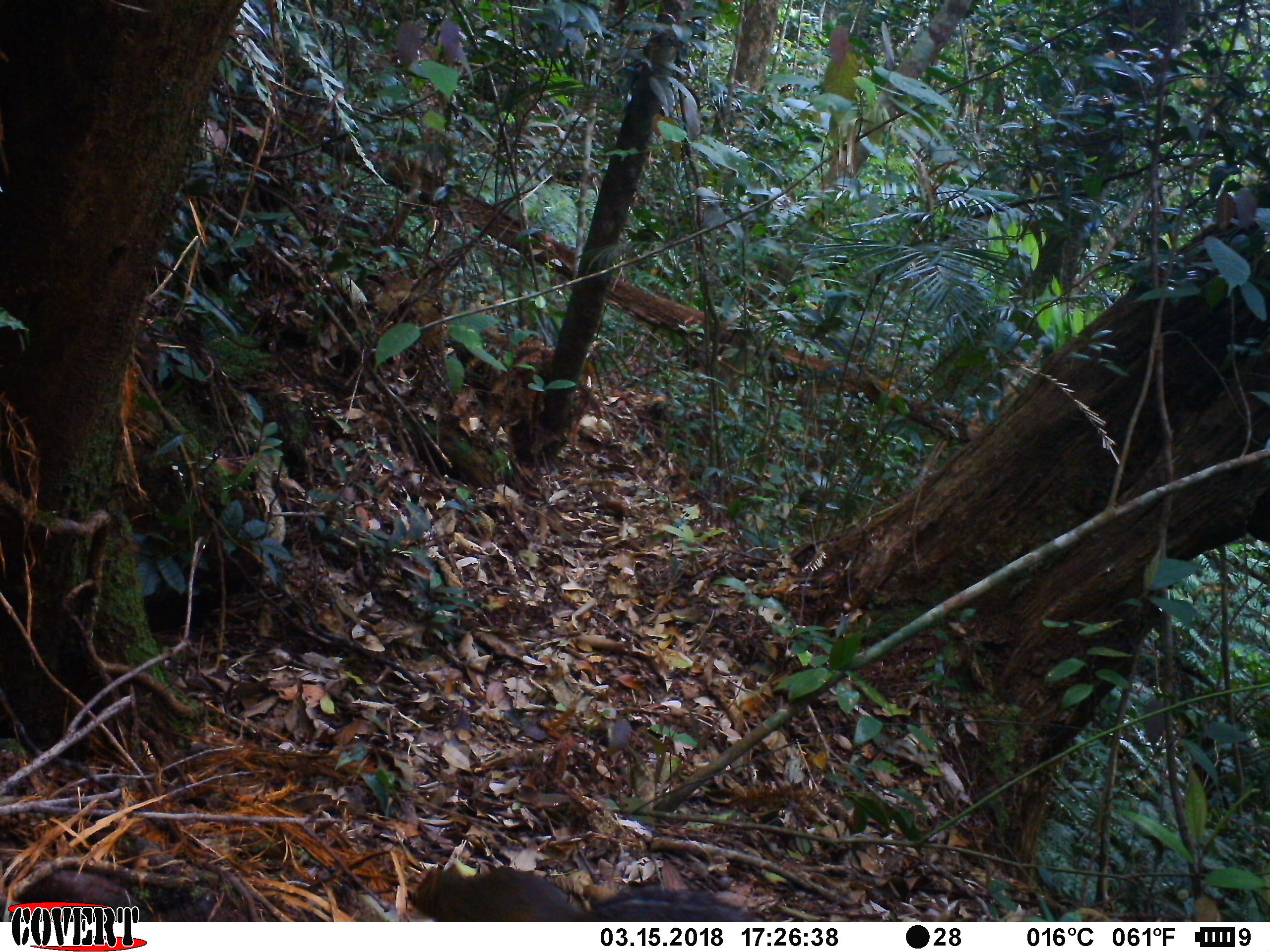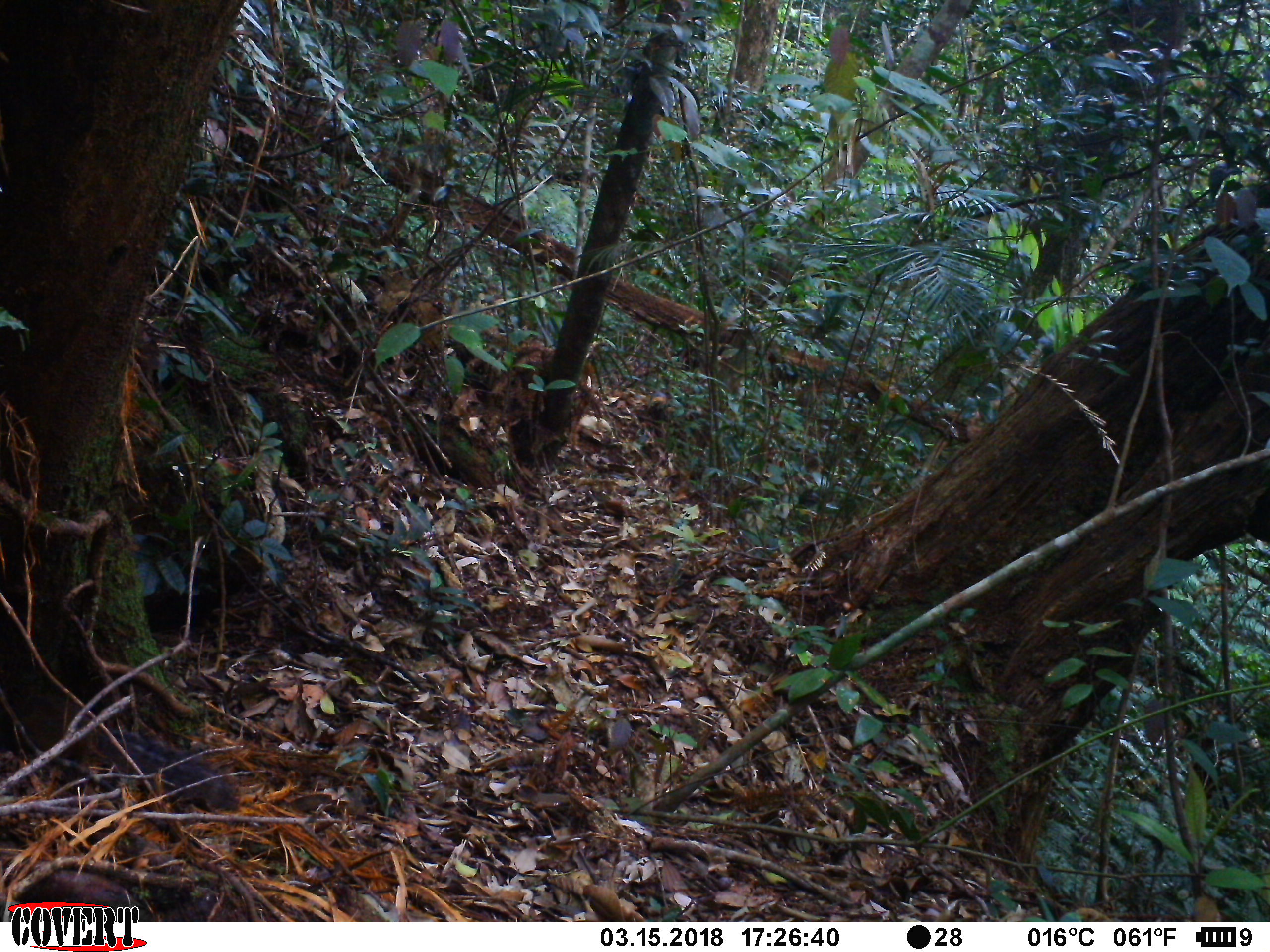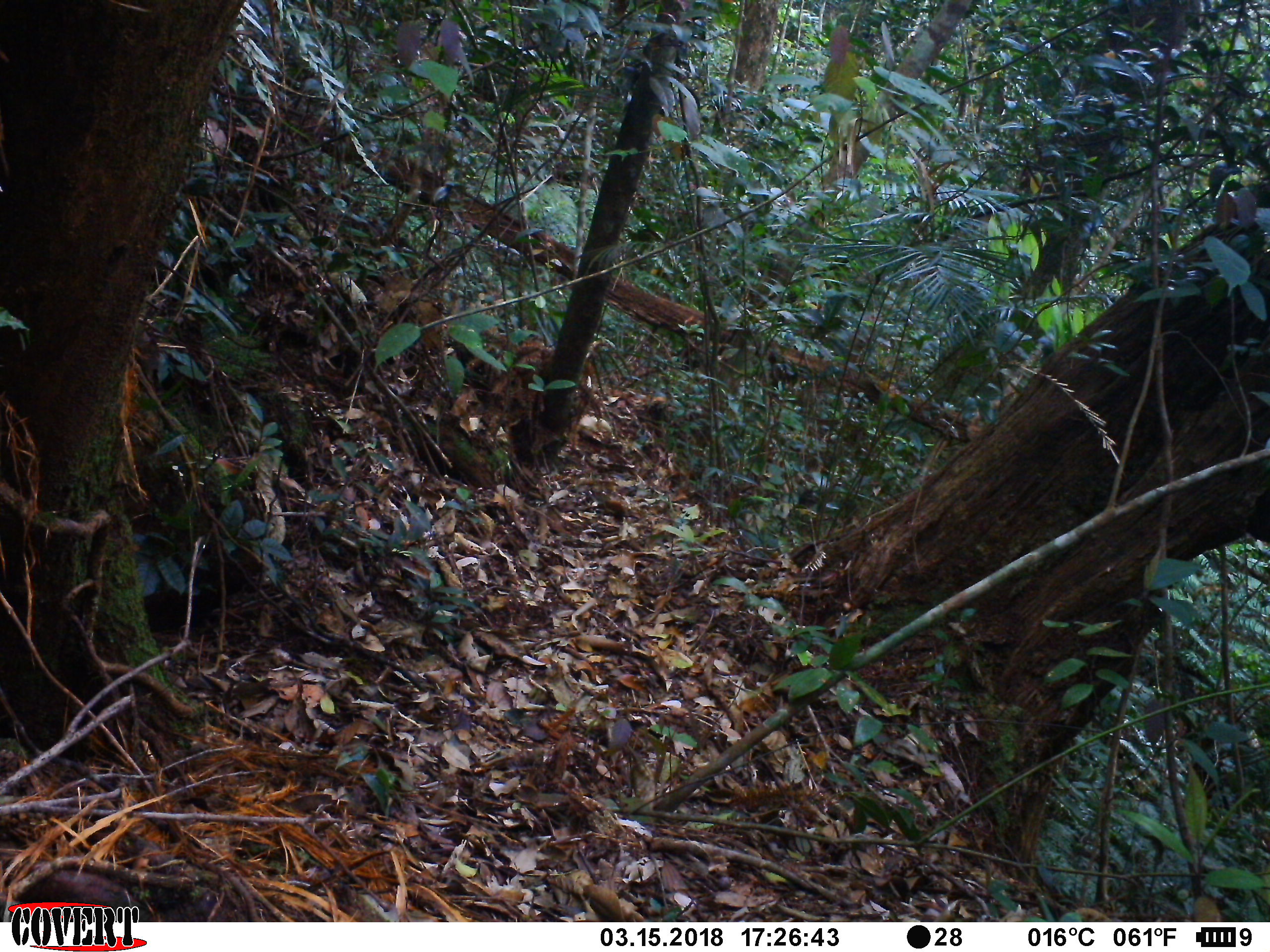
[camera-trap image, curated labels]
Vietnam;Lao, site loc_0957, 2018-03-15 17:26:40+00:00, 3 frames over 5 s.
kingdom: Animalia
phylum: Chordata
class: Mammalia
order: Rodentia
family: Sciuridae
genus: Dremomys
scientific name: Dremomys rufigenis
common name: red-cheeked squirrel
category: red cheeked squirrel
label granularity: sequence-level